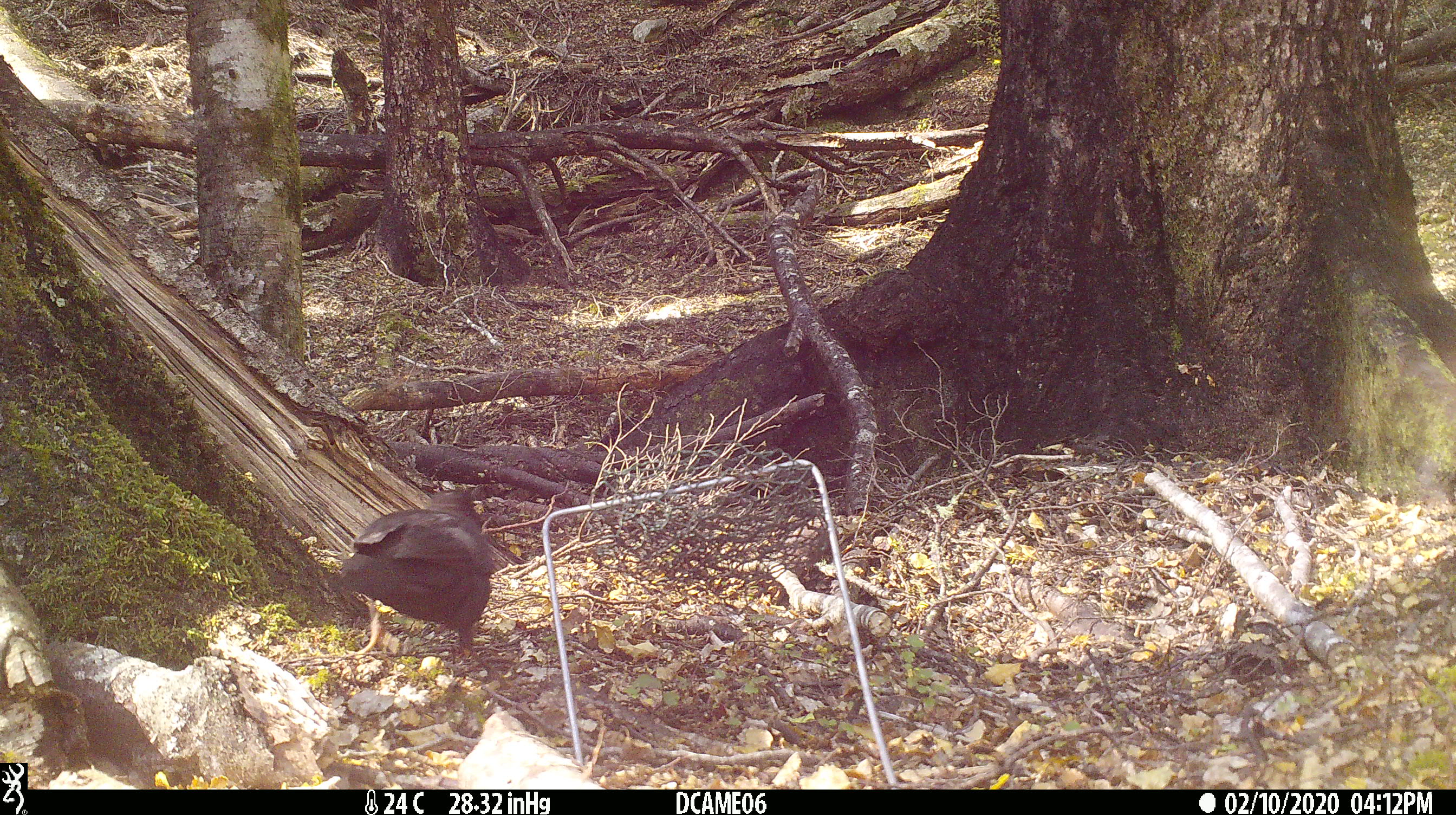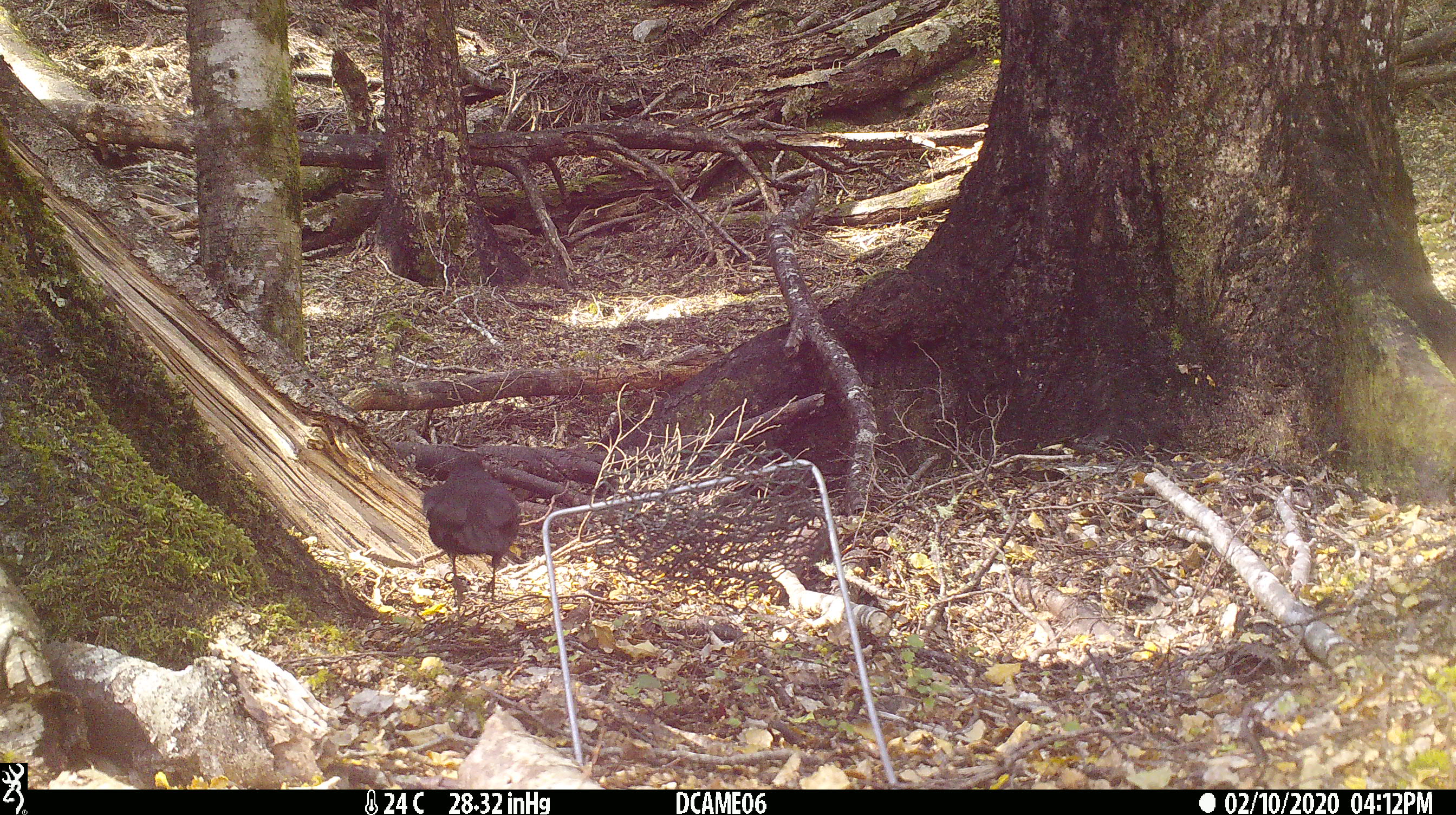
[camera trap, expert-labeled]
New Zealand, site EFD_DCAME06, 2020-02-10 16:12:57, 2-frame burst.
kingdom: Animalia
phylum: Chordata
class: Aves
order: Passeriformes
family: Turdidae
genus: Turdus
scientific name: Turdus merula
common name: eurasian blackbird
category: blackbird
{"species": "blackbird (eurasian blackbird) (Turdus merula)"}